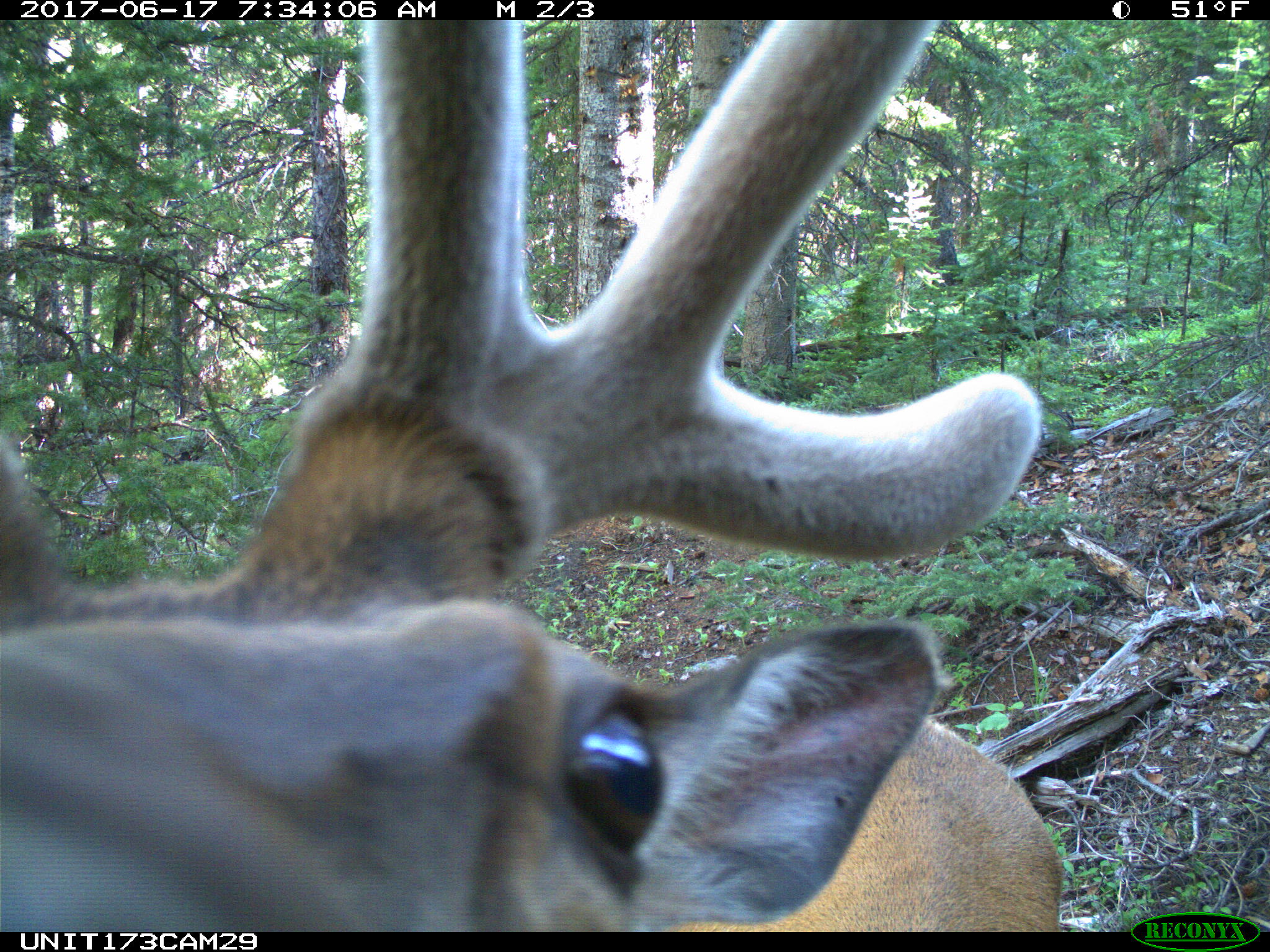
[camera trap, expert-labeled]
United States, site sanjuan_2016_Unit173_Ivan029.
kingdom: Animalia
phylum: Chordata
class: Mammalia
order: Artiodactyla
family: Cervidae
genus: Cervus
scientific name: Cervus elaphus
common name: red deer